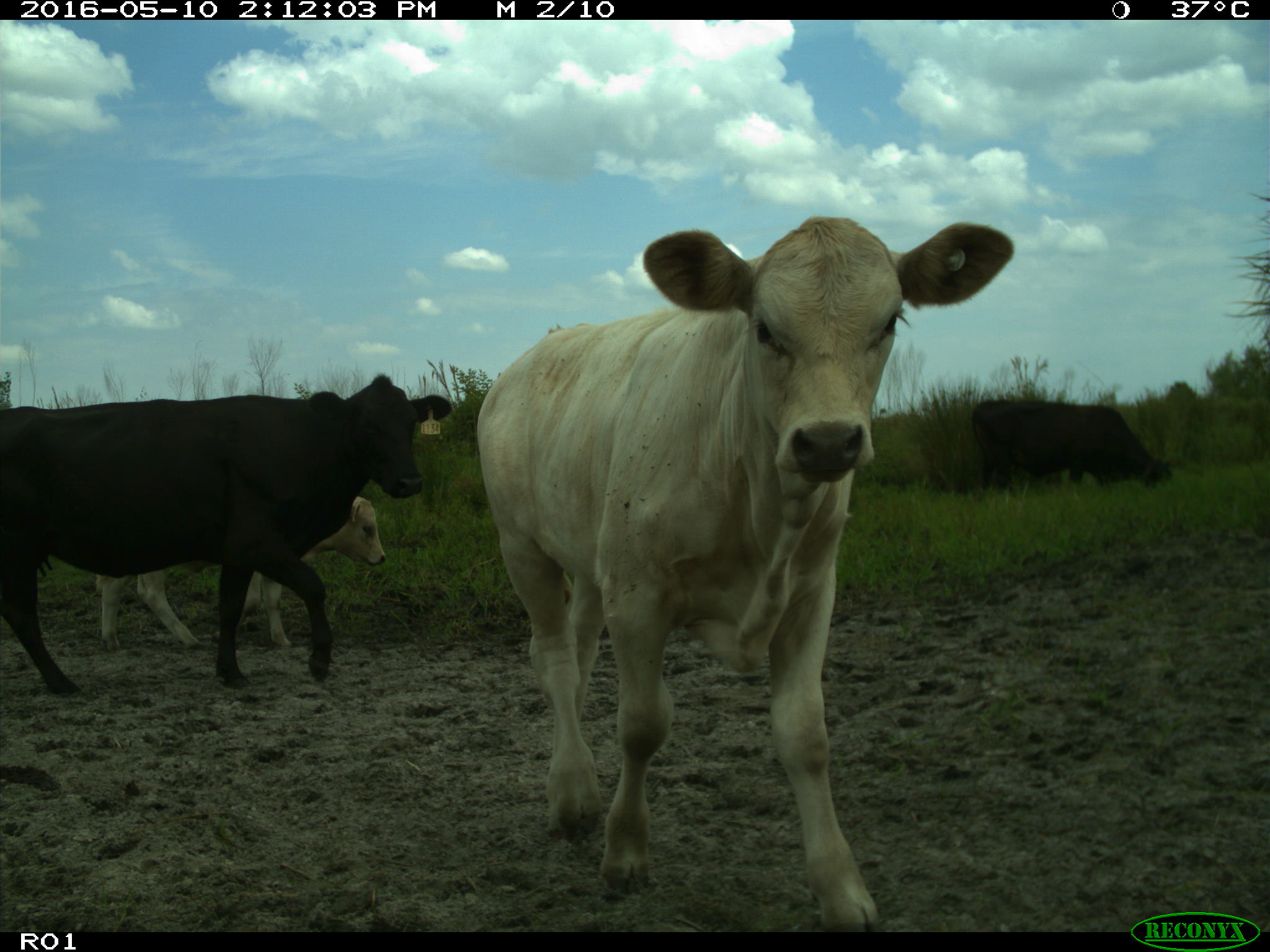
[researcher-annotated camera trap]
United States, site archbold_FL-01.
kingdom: Animalia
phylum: Chordata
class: Mammalia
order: Artiodactyla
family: Bovidae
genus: Bos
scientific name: Bos taurus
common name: domestic cow